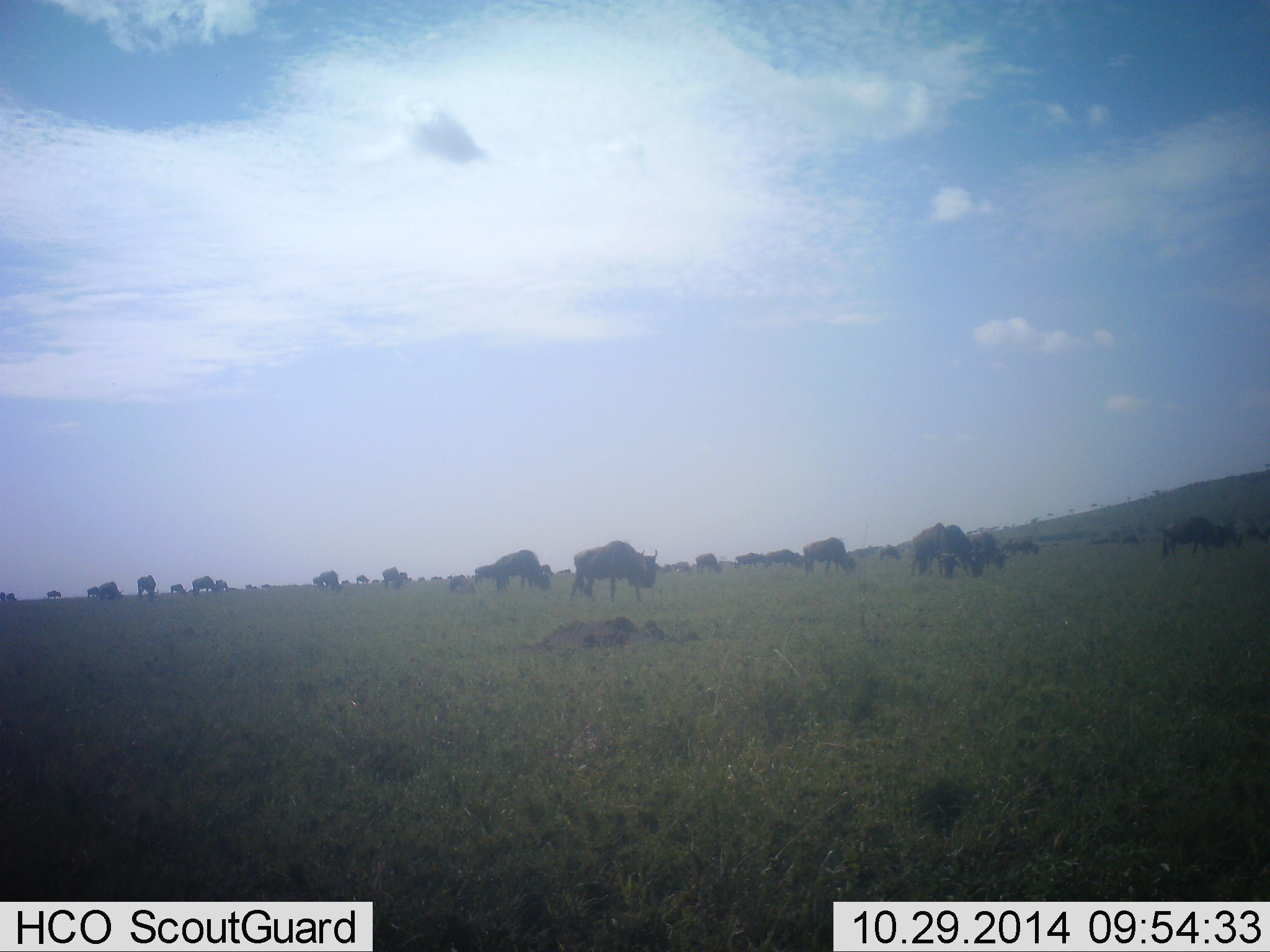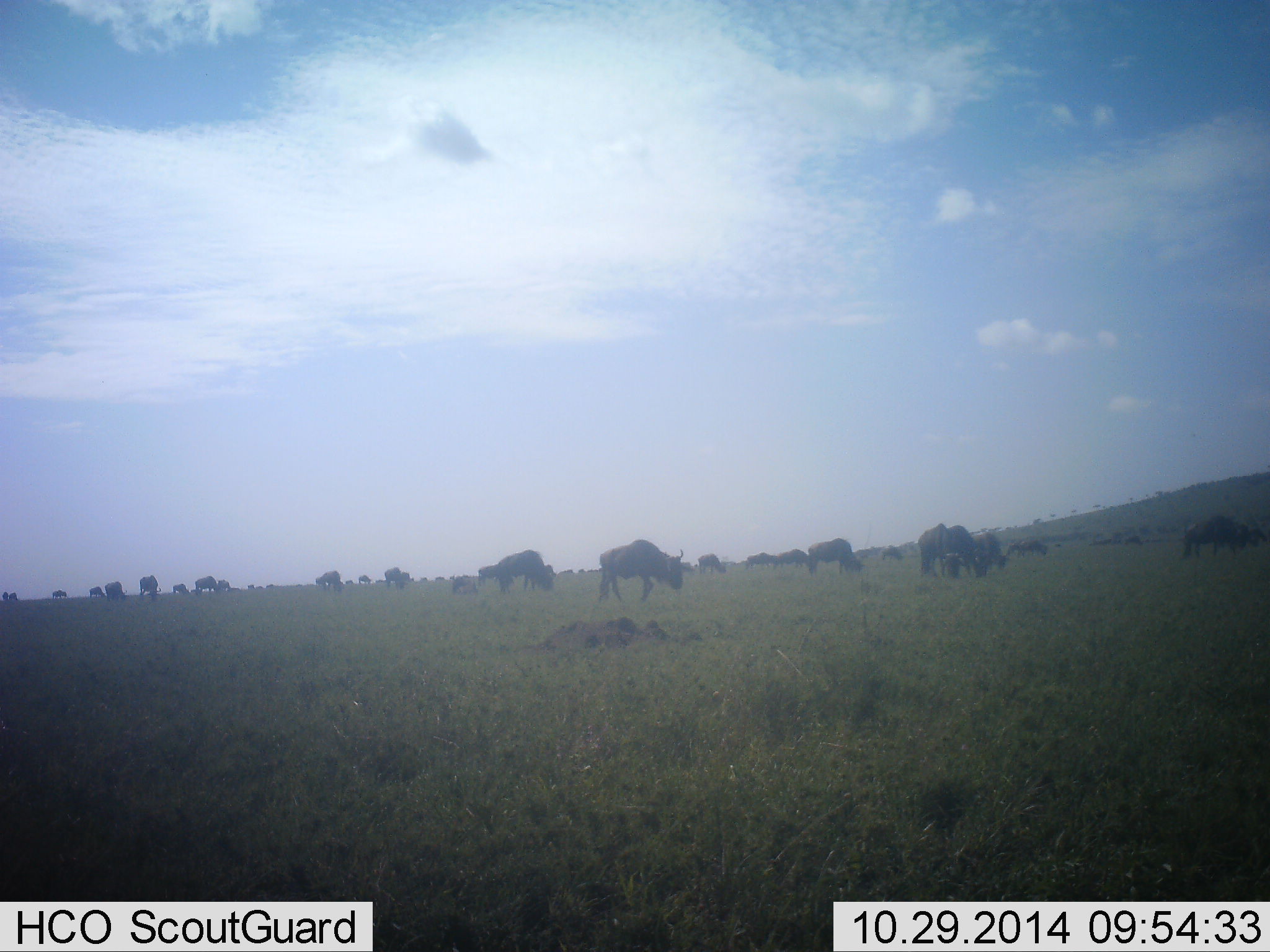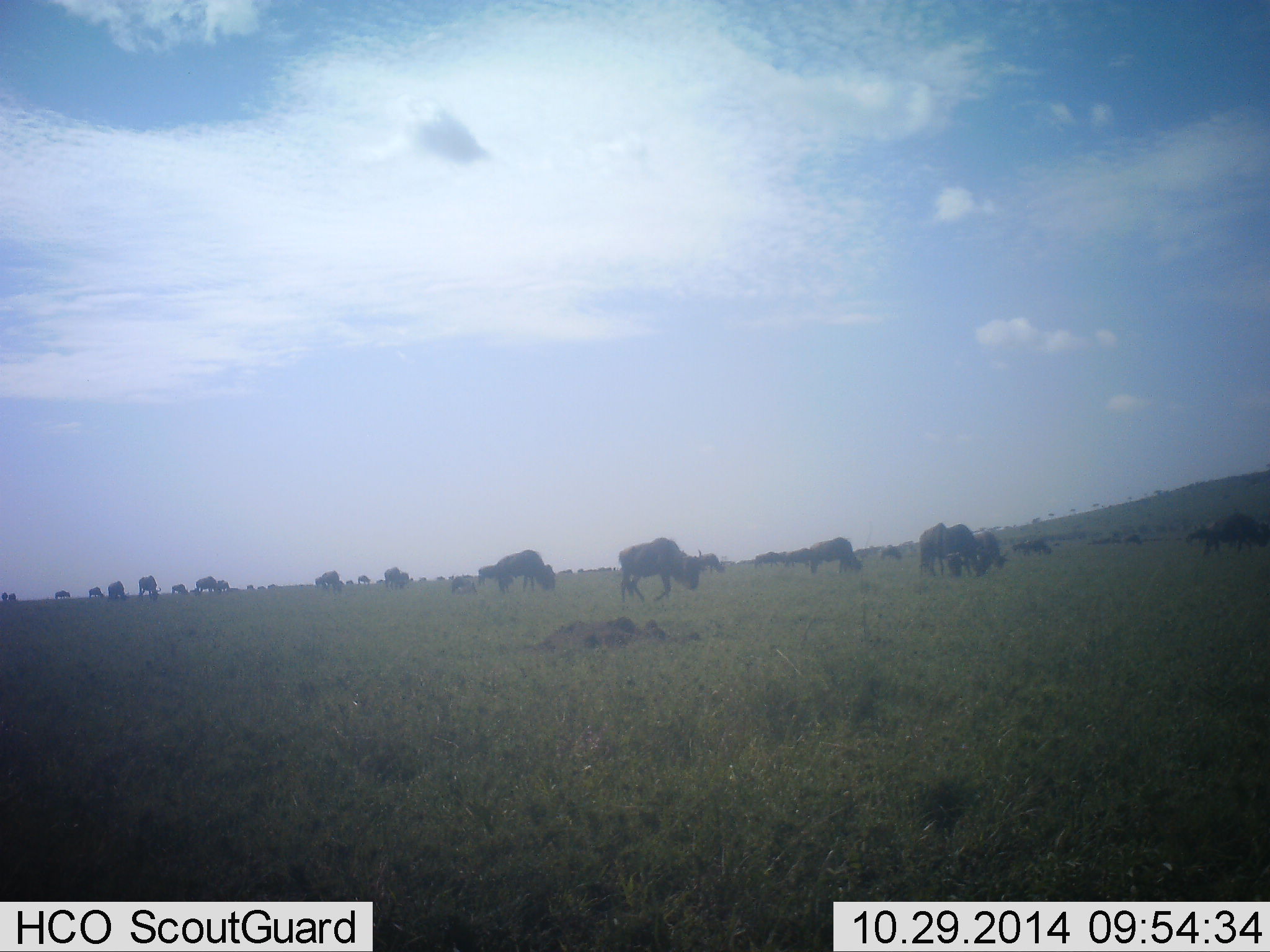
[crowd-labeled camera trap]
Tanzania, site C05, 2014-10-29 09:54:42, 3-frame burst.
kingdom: Animalia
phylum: Chordata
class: Mammalia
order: Artiodactyla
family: Bovidae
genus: Connochaetes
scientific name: Connochaetes taurinus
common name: blue wildebeest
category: wildebeest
Wildebeest (blue wildebeest) (Connochaetes taurinus), count 11-50. Behavior (volunteer vote fractions): standing 60%, resting 0%, moving 70%, interacting 0%. Young present (vote fraction): 0%. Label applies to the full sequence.